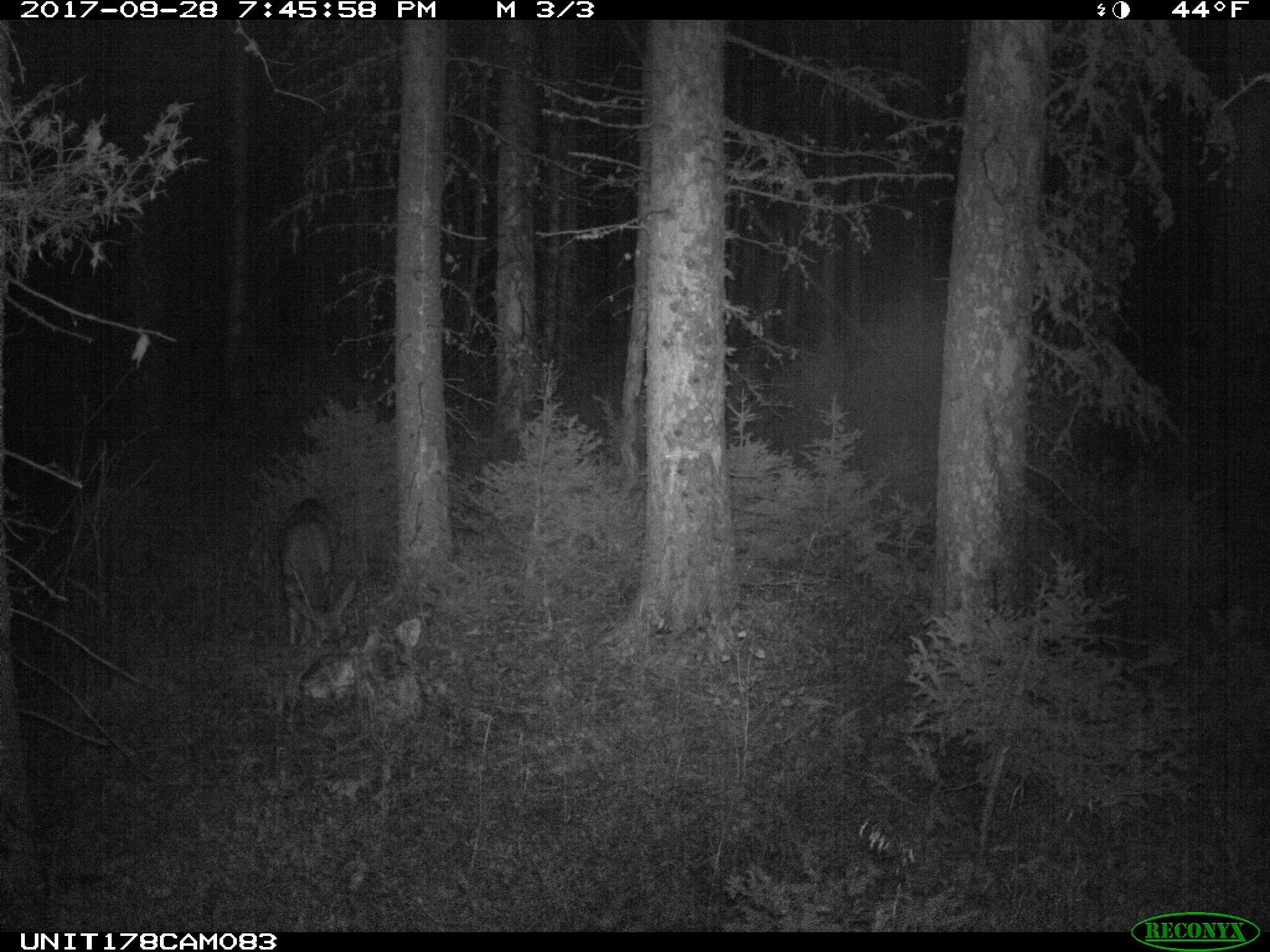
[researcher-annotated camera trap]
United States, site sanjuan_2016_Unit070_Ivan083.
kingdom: Animalia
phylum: Chordata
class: Mammalia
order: Artiodactyla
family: Cervidae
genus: Odocoileus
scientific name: Odocoileus hemionus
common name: mule deer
Odocoileus hemionus (mule deer).